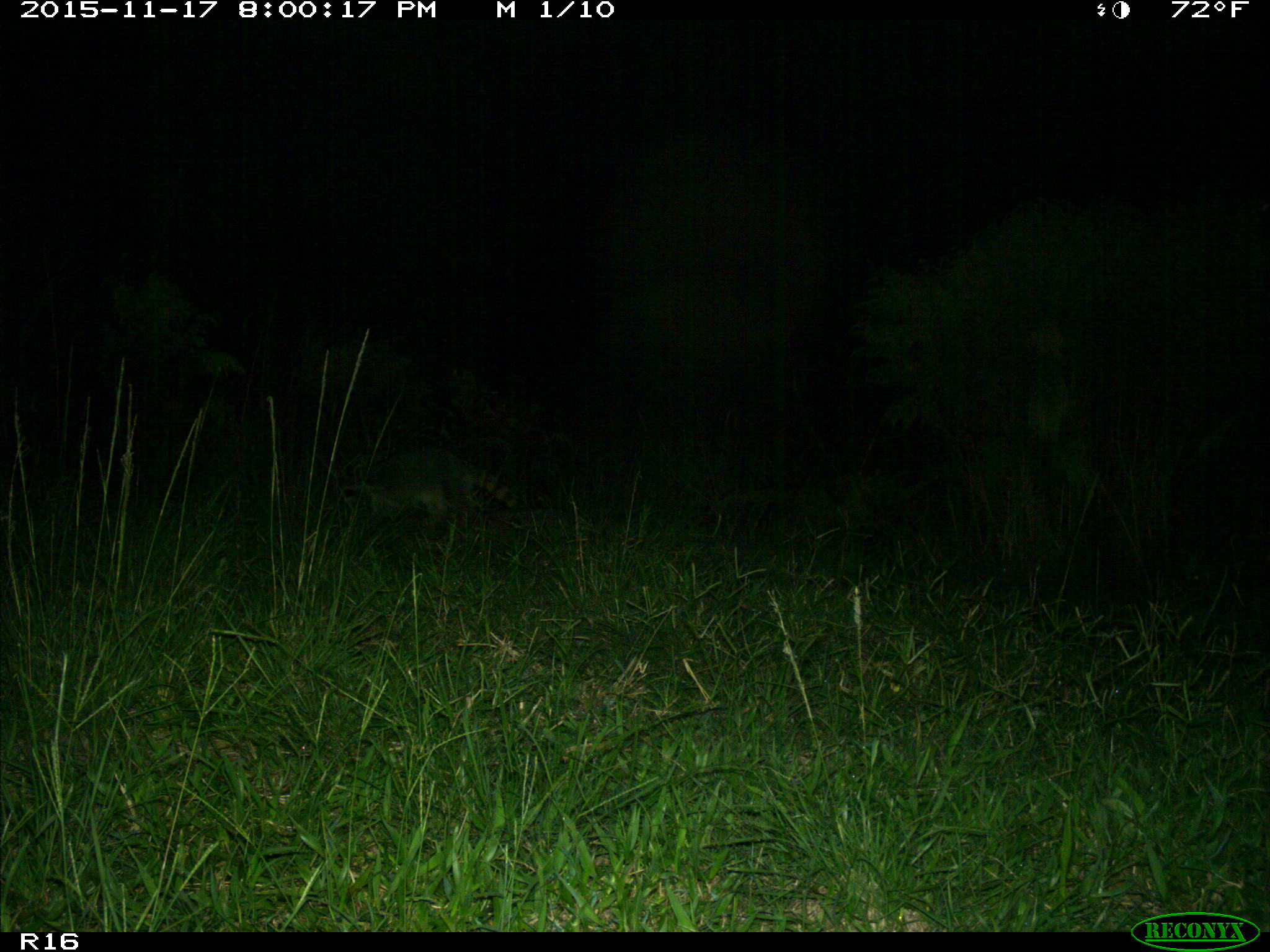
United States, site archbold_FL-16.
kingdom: Animalia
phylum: Chordata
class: Mammalia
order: Carnivora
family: Procyonidae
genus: Procyon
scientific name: Procyon lotor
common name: common raccoon